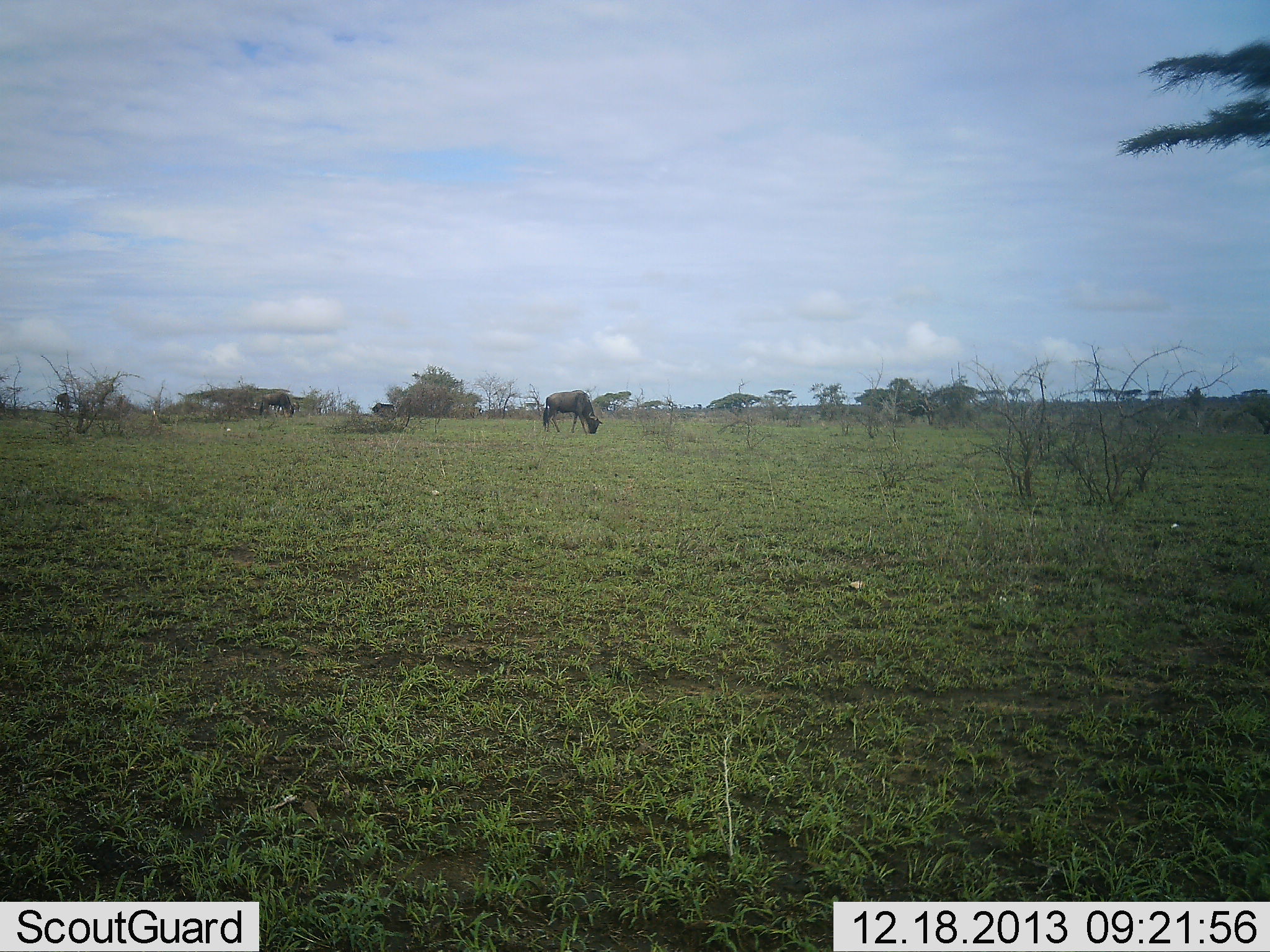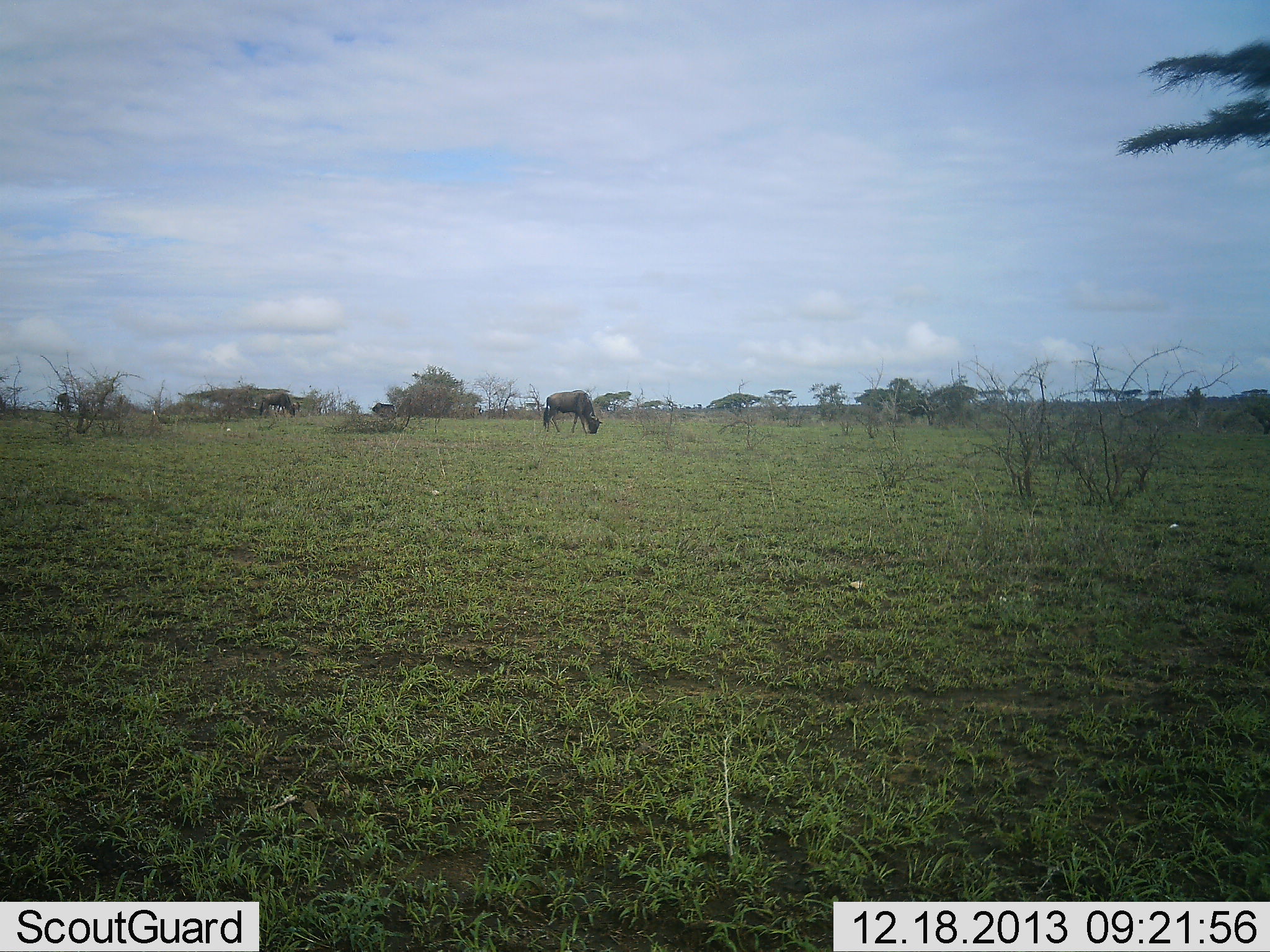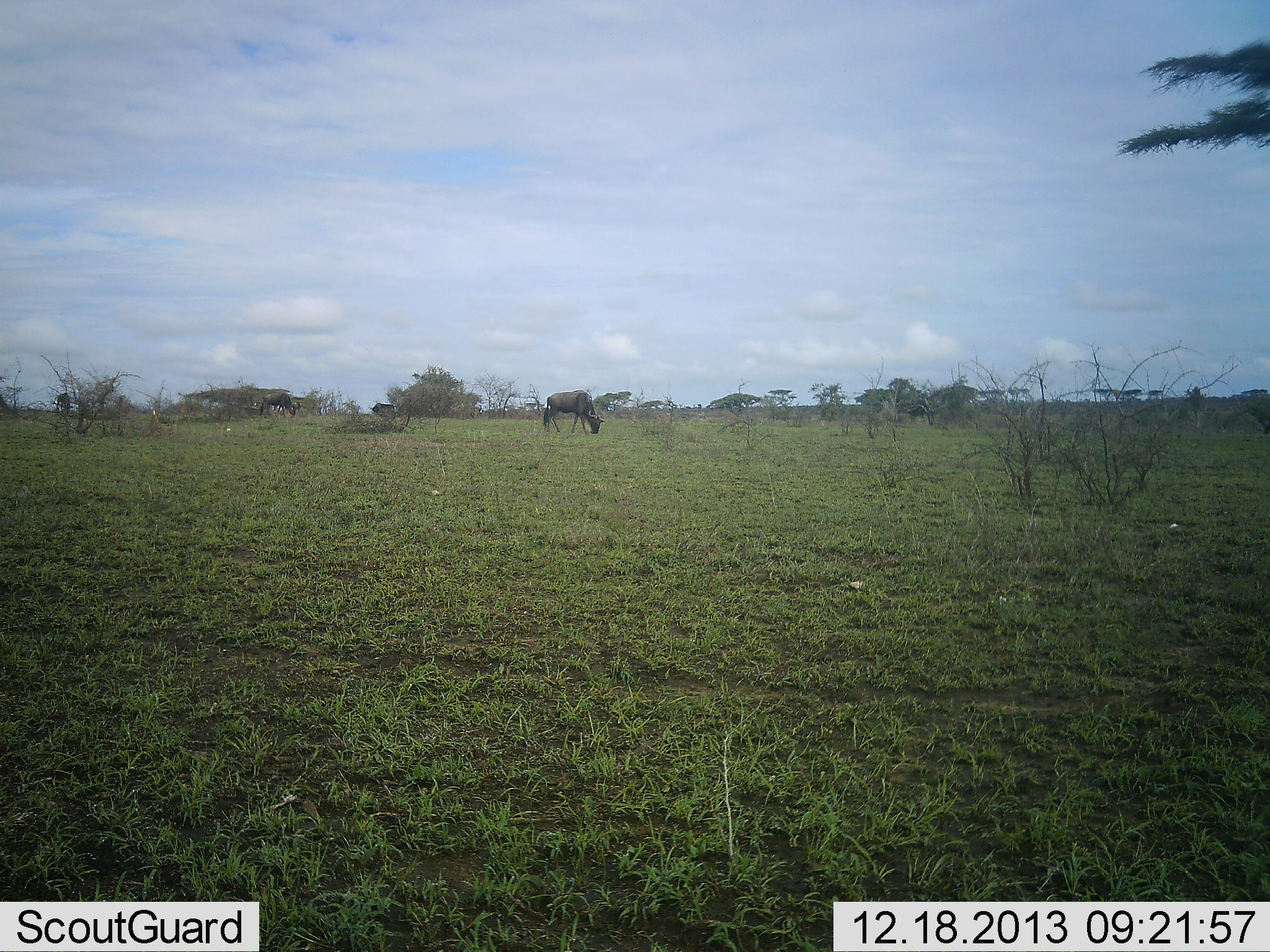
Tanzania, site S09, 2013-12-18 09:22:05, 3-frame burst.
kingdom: Animalia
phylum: Chordata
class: Mammalia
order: Artiodactyla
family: Bovidae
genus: Connochaetes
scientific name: Connochaetes taurinus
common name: blue wildebeest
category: wildebeest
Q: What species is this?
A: Wildebeest (blue wildebeest) (Connochaetes taurinus).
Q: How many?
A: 2.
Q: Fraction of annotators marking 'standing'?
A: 20%.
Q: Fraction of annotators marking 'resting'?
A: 0%.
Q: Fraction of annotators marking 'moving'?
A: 0%.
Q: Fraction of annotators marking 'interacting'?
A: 0%.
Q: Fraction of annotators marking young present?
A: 0%.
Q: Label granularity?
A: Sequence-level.